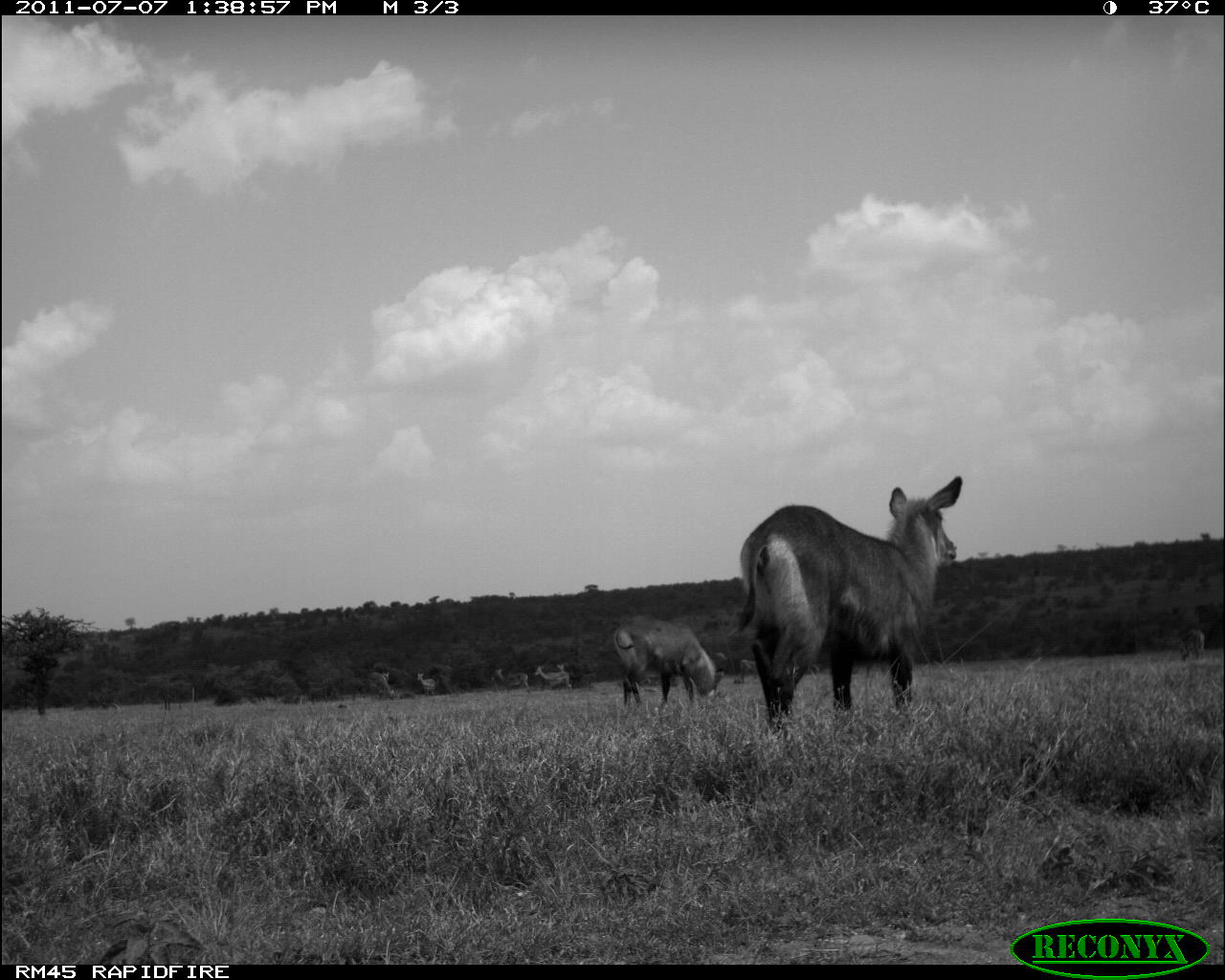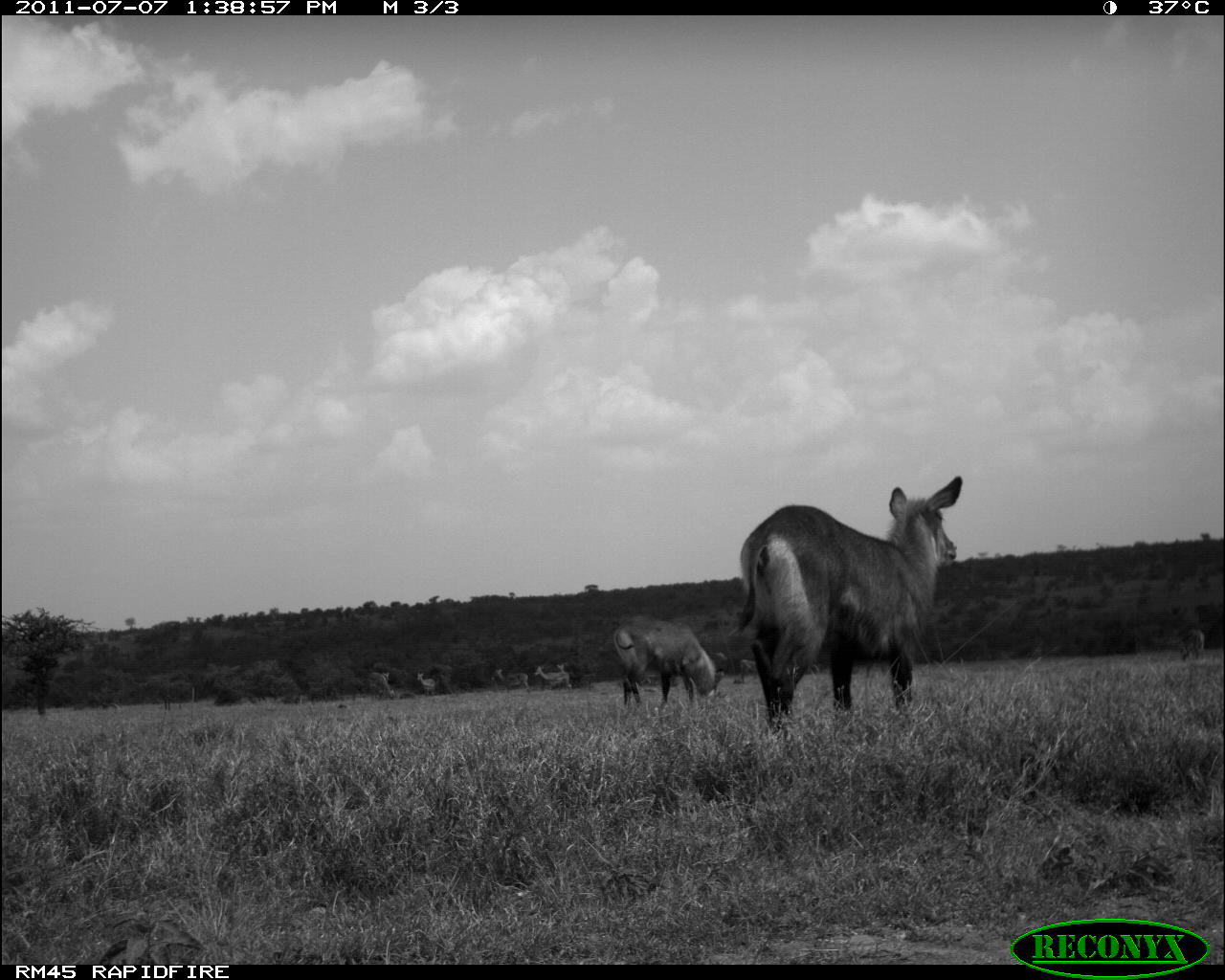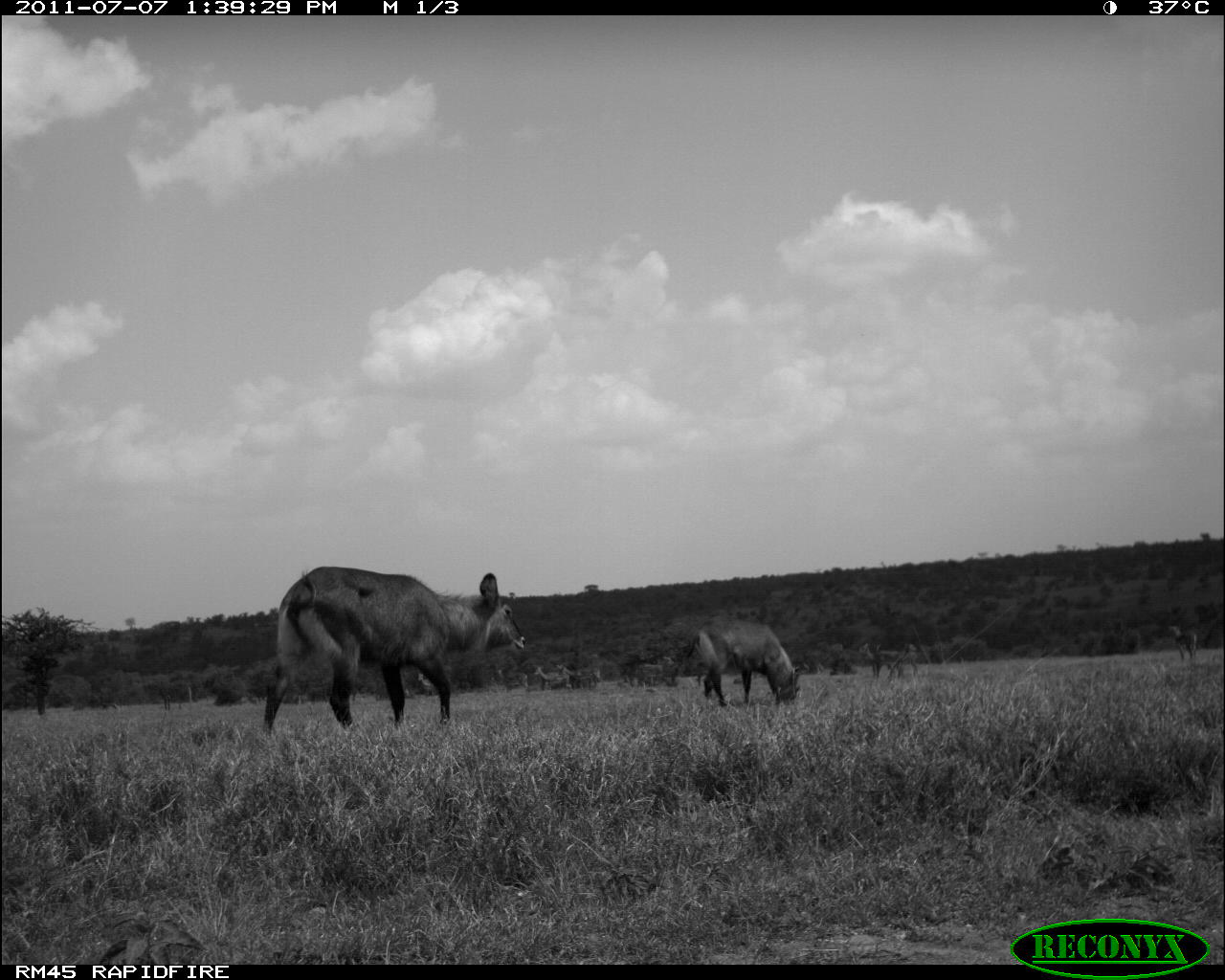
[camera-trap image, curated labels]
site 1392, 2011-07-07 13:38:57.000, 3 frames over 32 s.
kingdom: Animalia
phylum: Chordata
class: Mammalia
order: Artiodactyla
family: Bovidae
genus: Kobus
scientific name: Kobus ellipsiprymnus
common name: waterbuck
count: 2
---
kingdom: Animalia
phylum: Chordata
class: Mammalia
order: Artiodactyla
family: Bovidae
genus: Aepyceros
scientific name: Aepyceros melampus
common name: impala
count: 9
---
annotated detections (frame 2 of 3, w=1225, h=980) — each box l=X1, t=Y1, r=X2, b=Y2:
aepyceros melampus: l=739, t=476, r=963, b=731; l=613, t=615, r=723, b=708; l=491, t=669, r=530, b=694; l=535, t=666, r=570, b=692; l=1179, t=629, r=1205, b=659; l=367, t=673, r=395, b=700; l=418, t=673, r=437, b=696; l=740, t=659, r=759, b=681; l=557, t=664, r=566, b=692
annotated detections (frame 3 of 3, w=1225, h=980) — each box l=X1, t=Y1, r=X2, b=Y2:
kobus ellipsiprymnus: l=255, t=566, r=527, b=737; l=673, t=619, r=802, b=708